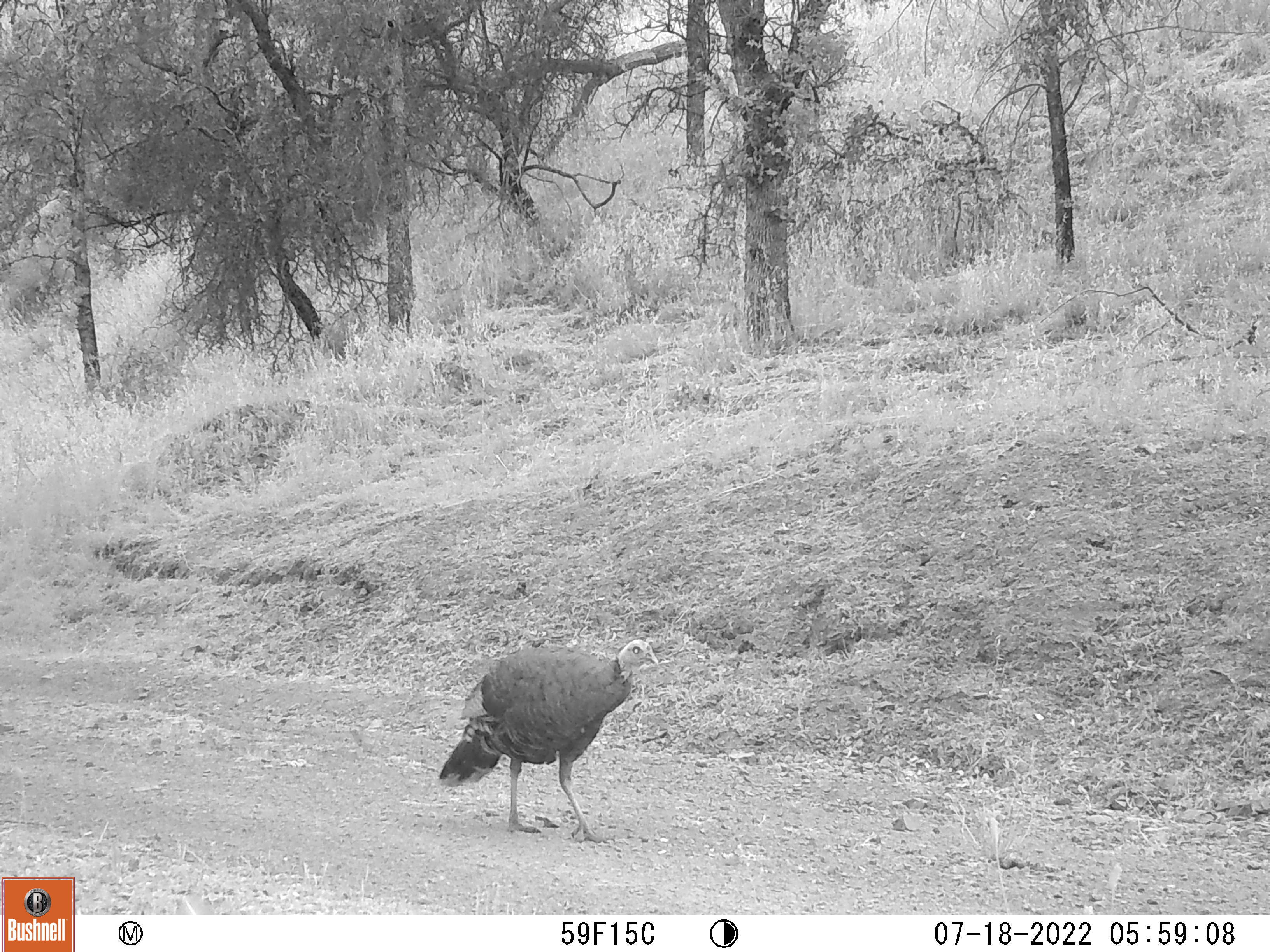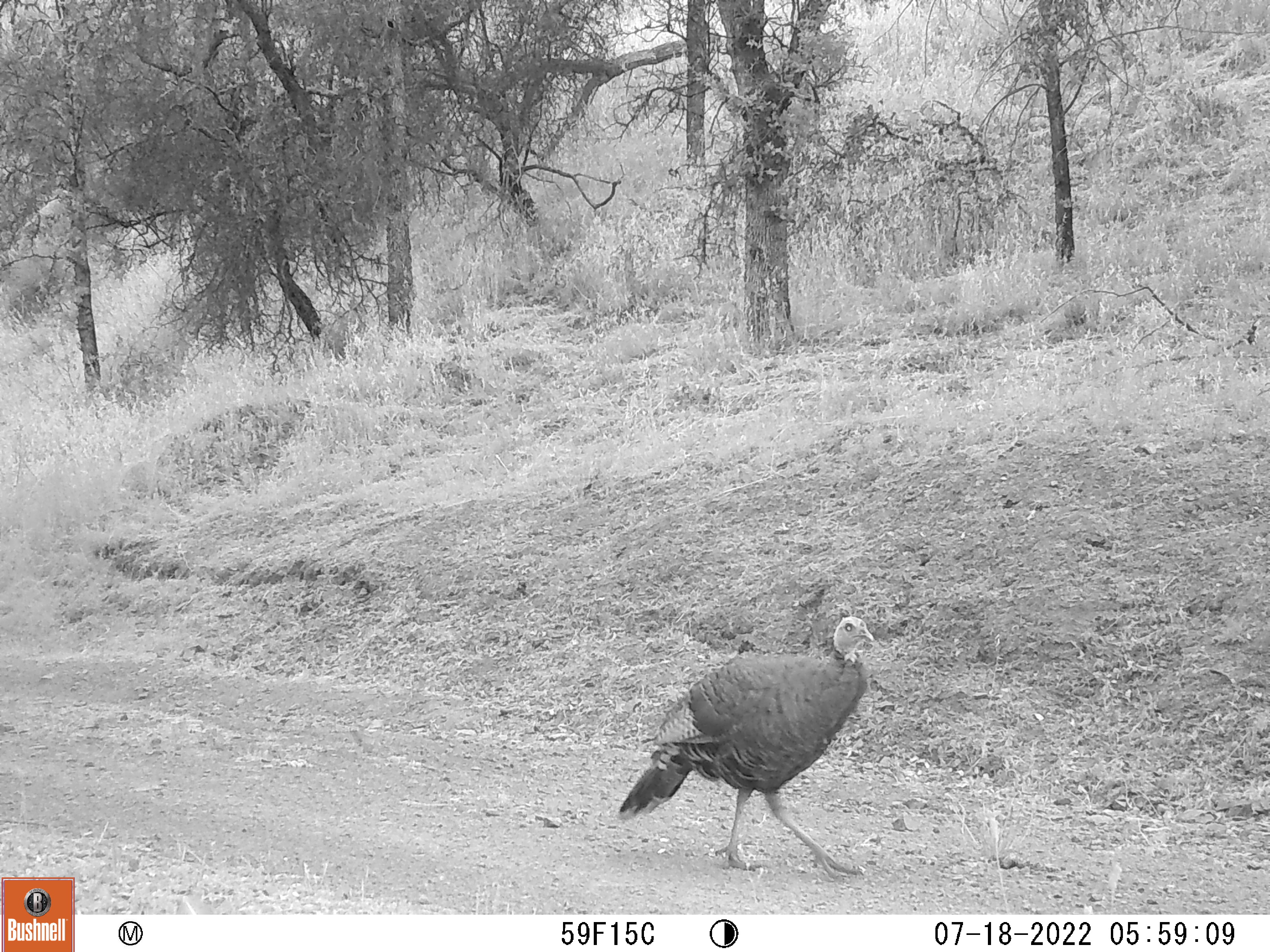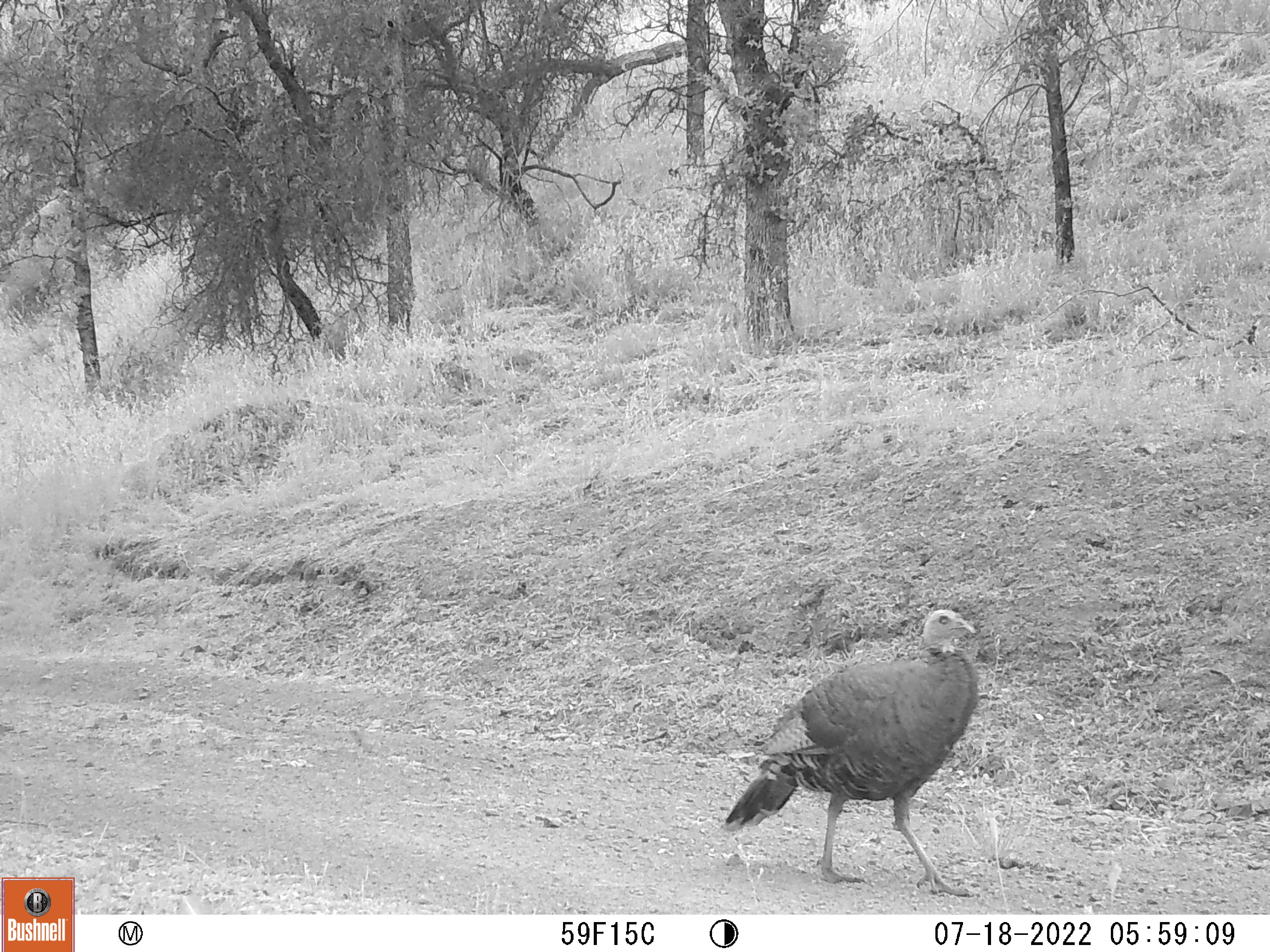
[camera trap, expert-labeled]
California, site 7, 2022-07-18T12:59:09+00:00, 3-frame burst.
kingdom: Animalia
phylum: Chordata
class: Aves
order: Galliformes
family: Phasianidae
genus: Meleagris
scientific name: Meleagris gallopavo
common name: turkey